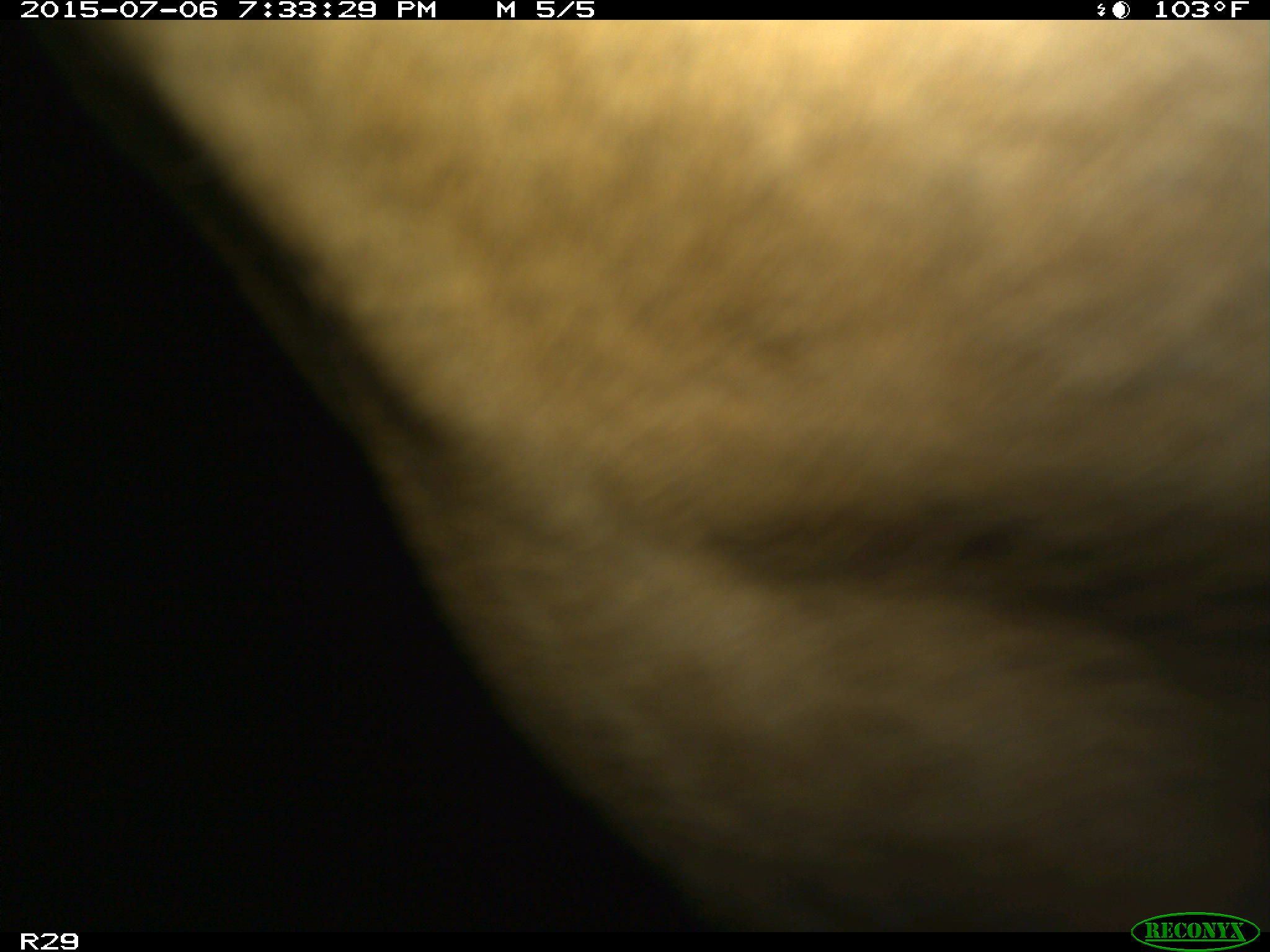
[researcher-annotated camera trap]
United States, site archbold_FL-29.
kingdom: Animalia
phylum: Chordata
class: Mammalia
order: Artiodactyla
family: Bovidae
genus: Bos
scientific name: Bos taurus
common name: domestic cow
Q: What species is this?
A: Bos taurus (domestic cow).